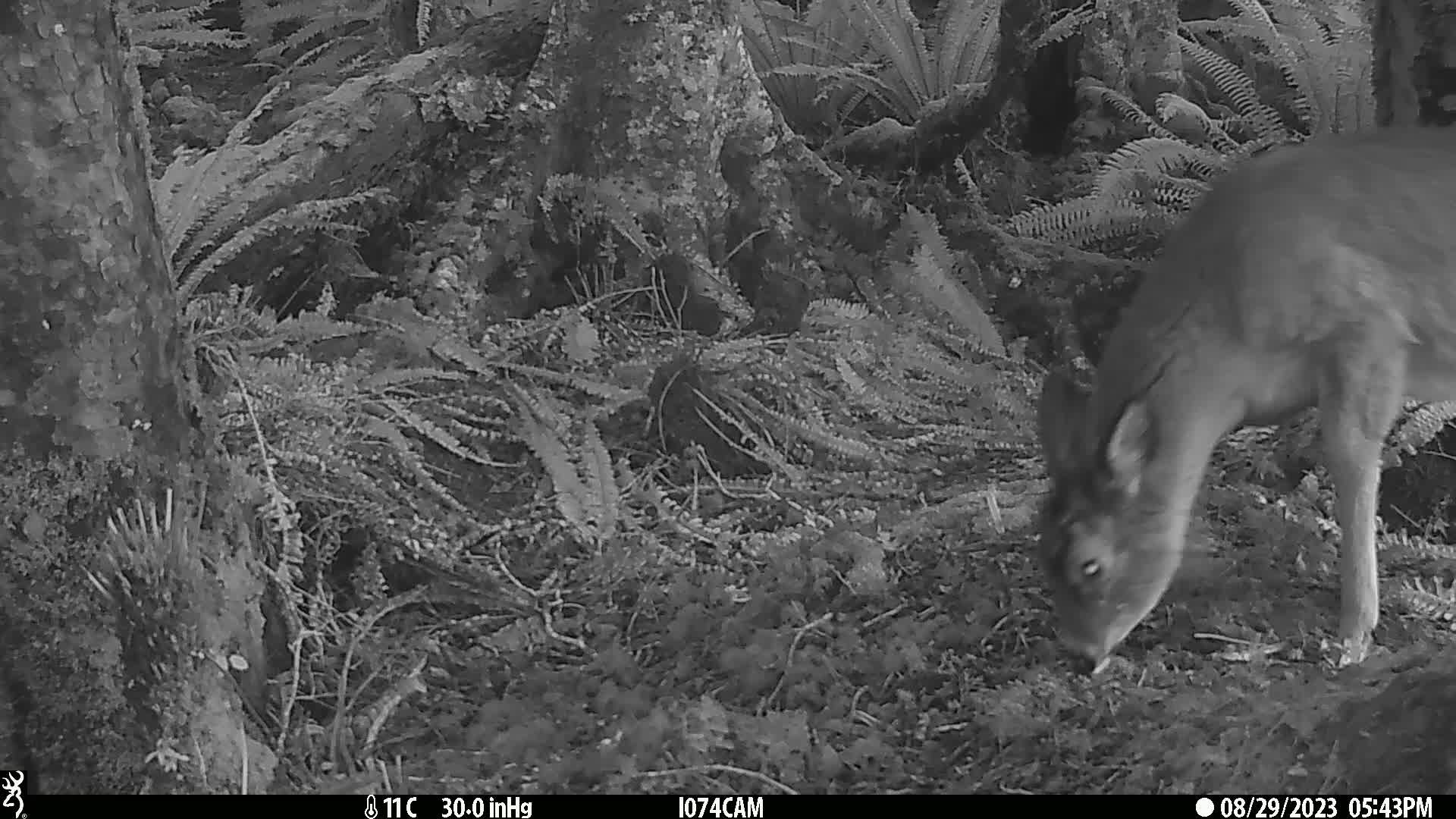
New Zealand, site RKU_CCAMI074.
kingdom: Animalia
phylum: Chordata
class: Mammalia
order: Artiodactyla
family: Cervidae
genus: Odocoileus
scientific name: Odocoileus virginianus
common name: white-tailed deer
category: white tailed deer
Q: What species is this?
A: White tailed deer (white-tailed deer) (Odocoileus virginianus).